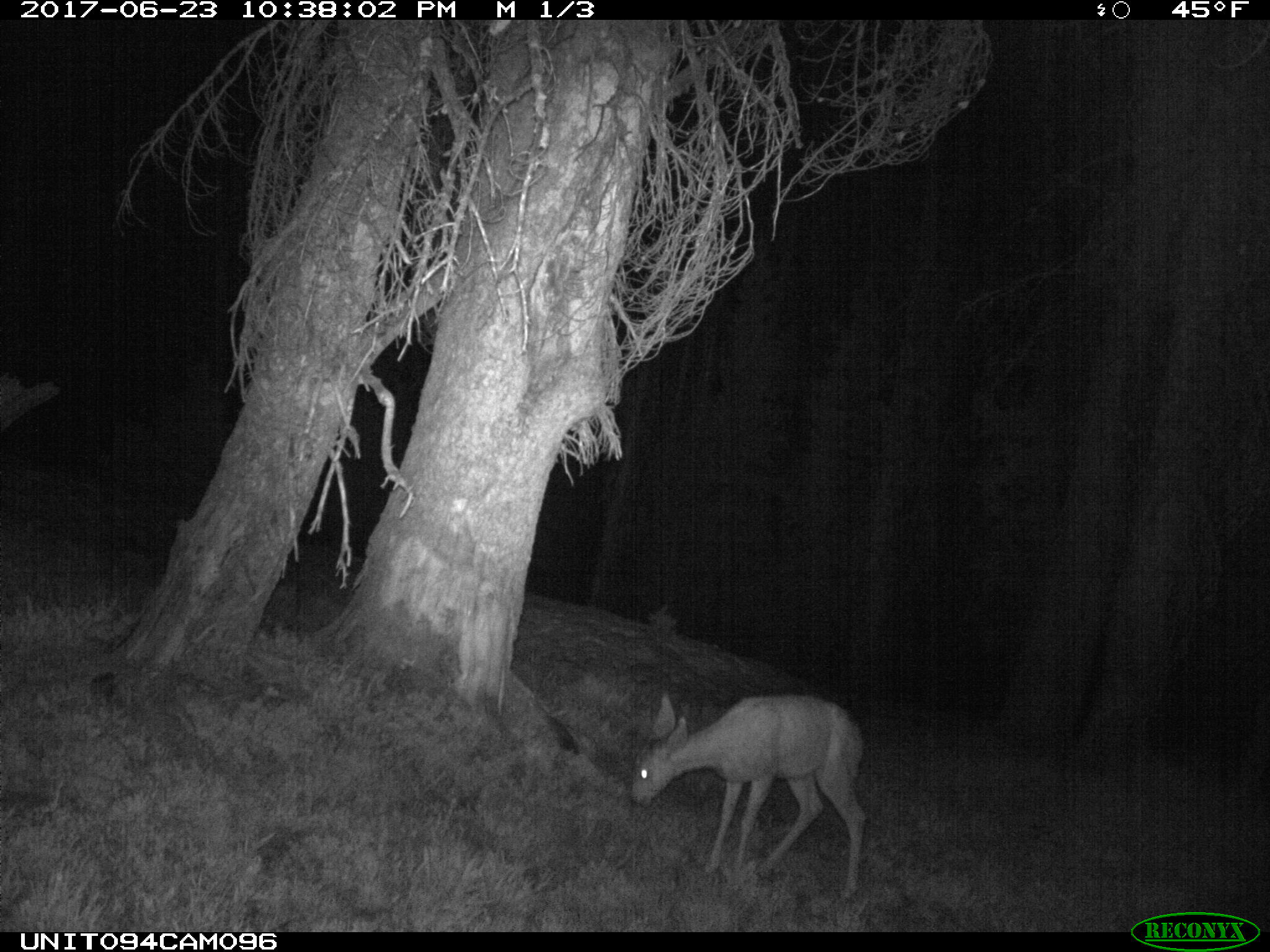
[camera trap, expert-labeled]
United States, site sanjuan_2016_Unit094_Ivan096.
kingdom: Animalia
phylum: Chordata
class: Mammalia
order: Artiodactyla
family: Cervidae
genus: Odocoileus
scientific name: Odocoileus hemionus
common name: mule deer